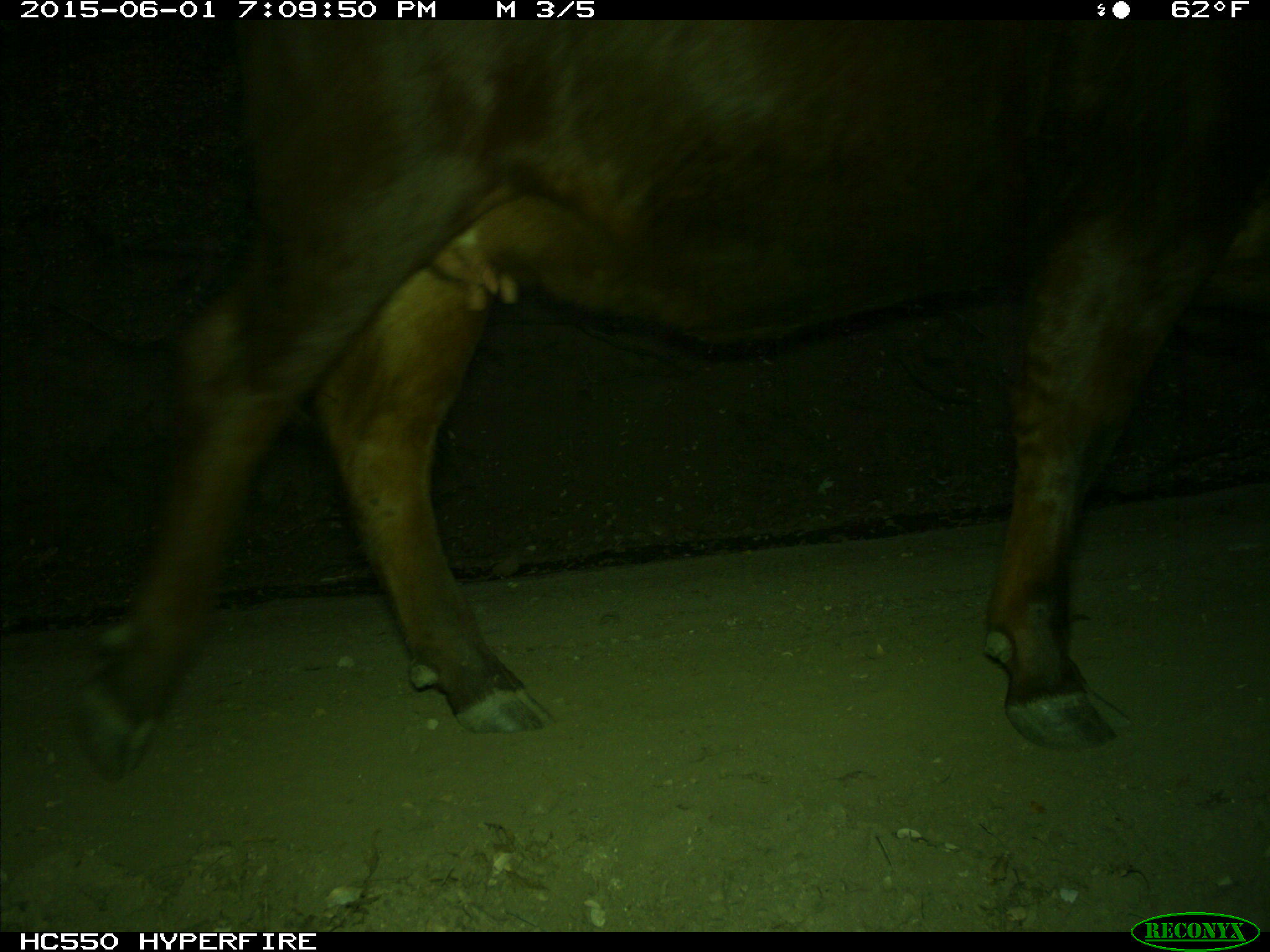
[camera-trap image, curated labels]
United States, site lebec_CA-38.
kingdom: Animalia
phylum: Chordata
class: Mammalia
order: Artiodactyla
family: Bovidae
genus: Bos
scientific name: Bos taurus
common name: domestic cow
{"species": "Bos taurus (domestic cow)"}